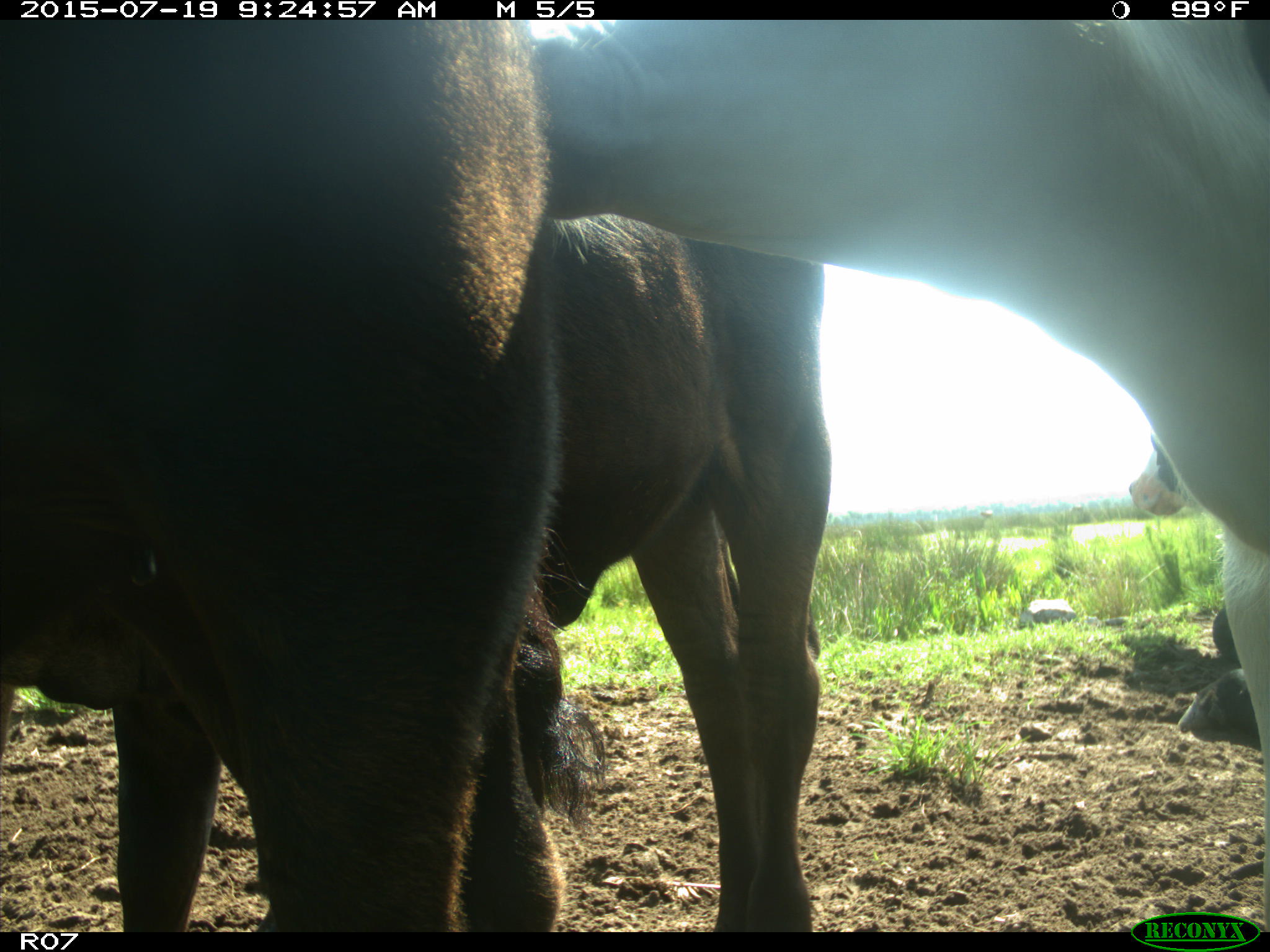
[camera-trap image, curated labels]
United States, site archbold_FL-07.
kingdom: Animalia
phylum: Chordata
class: Mammalia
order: Artiodactyla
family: Bovidae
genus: Bos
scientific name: Bos taurus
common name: domestic cow